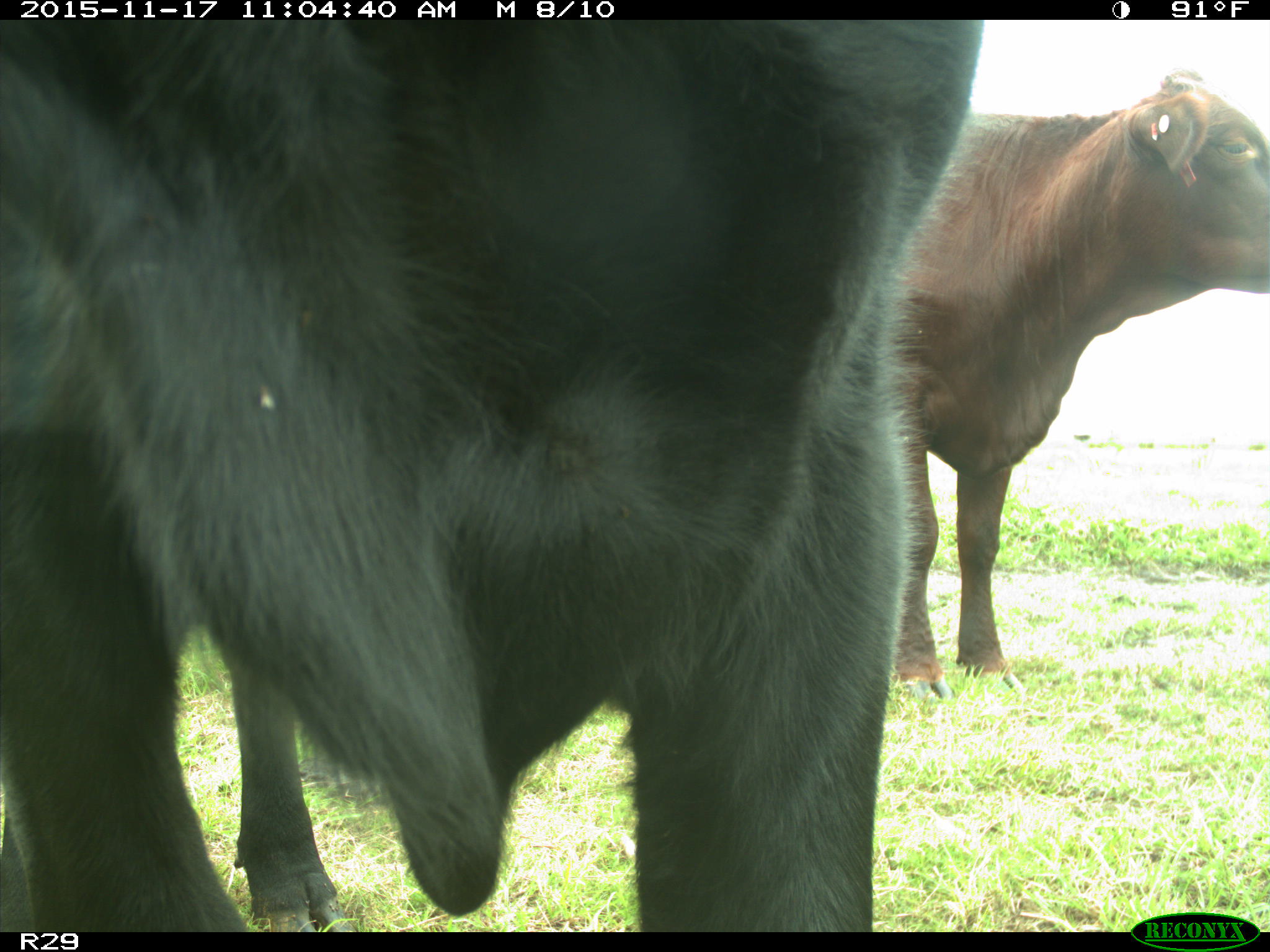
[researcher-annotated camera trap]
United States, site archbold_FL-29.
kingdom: Animalia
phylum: Chordata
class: Mammalia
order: Artiodactyla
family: Bovidae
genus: Bos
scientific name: Bos taurus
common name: domestic cow